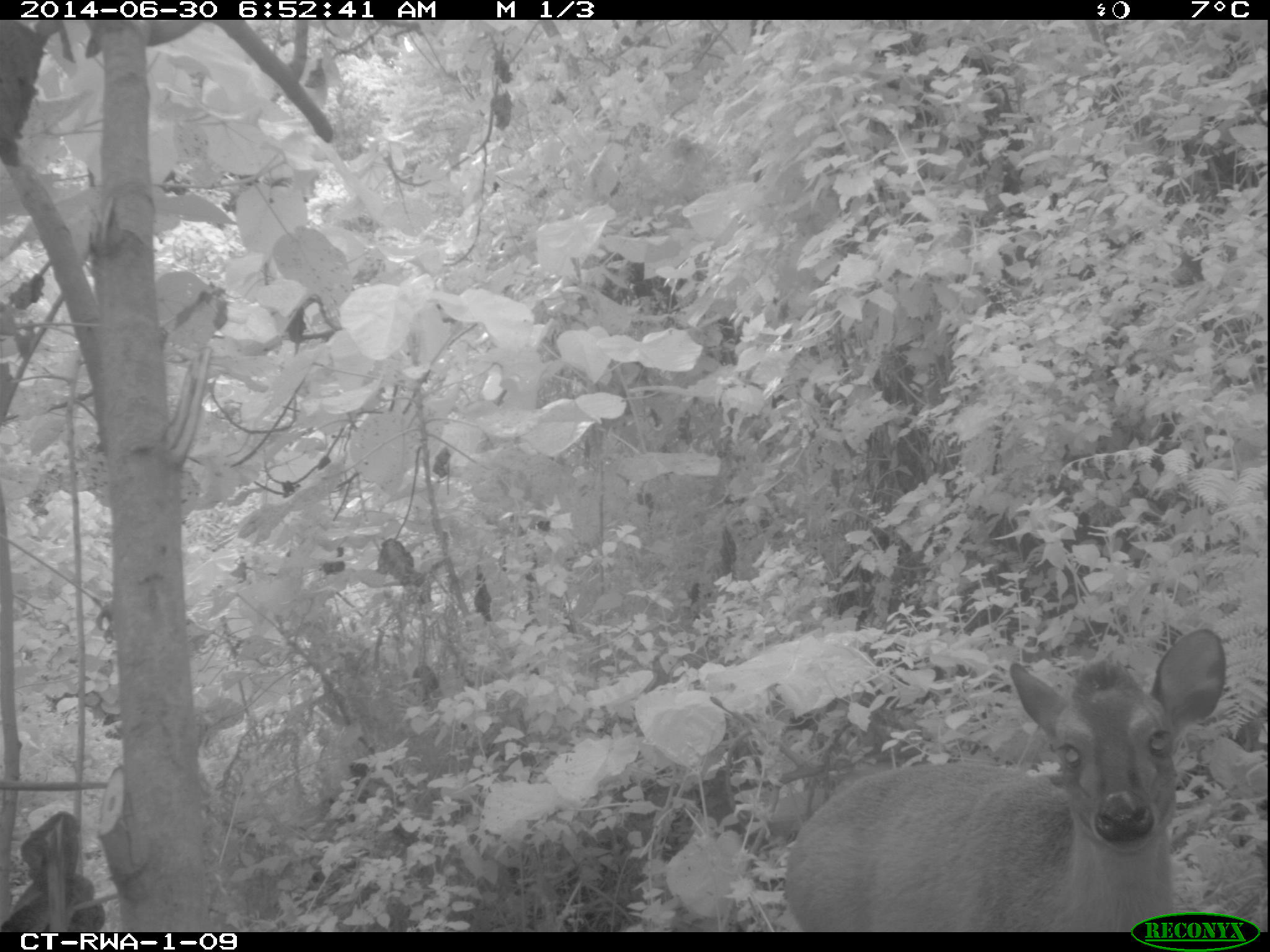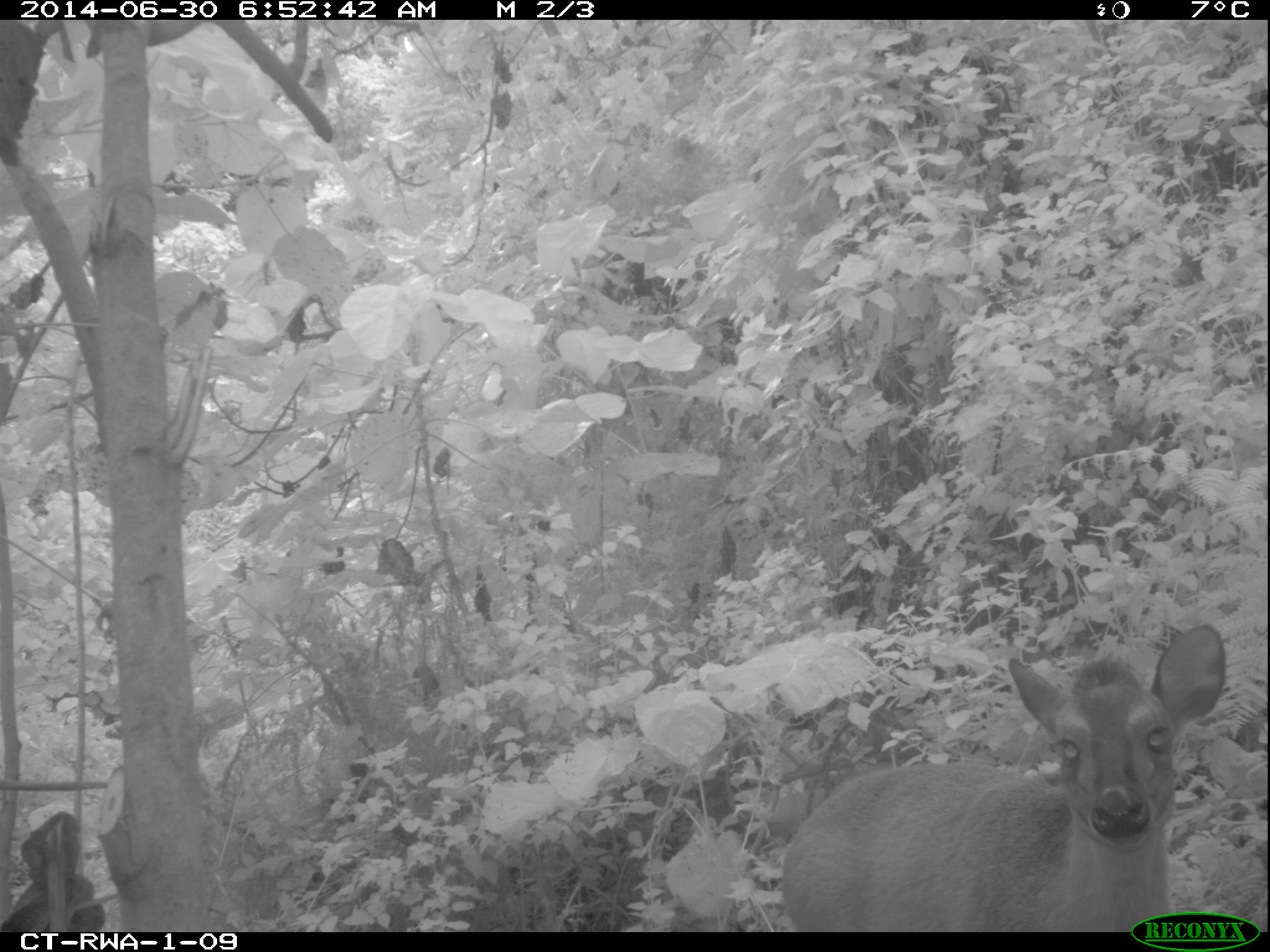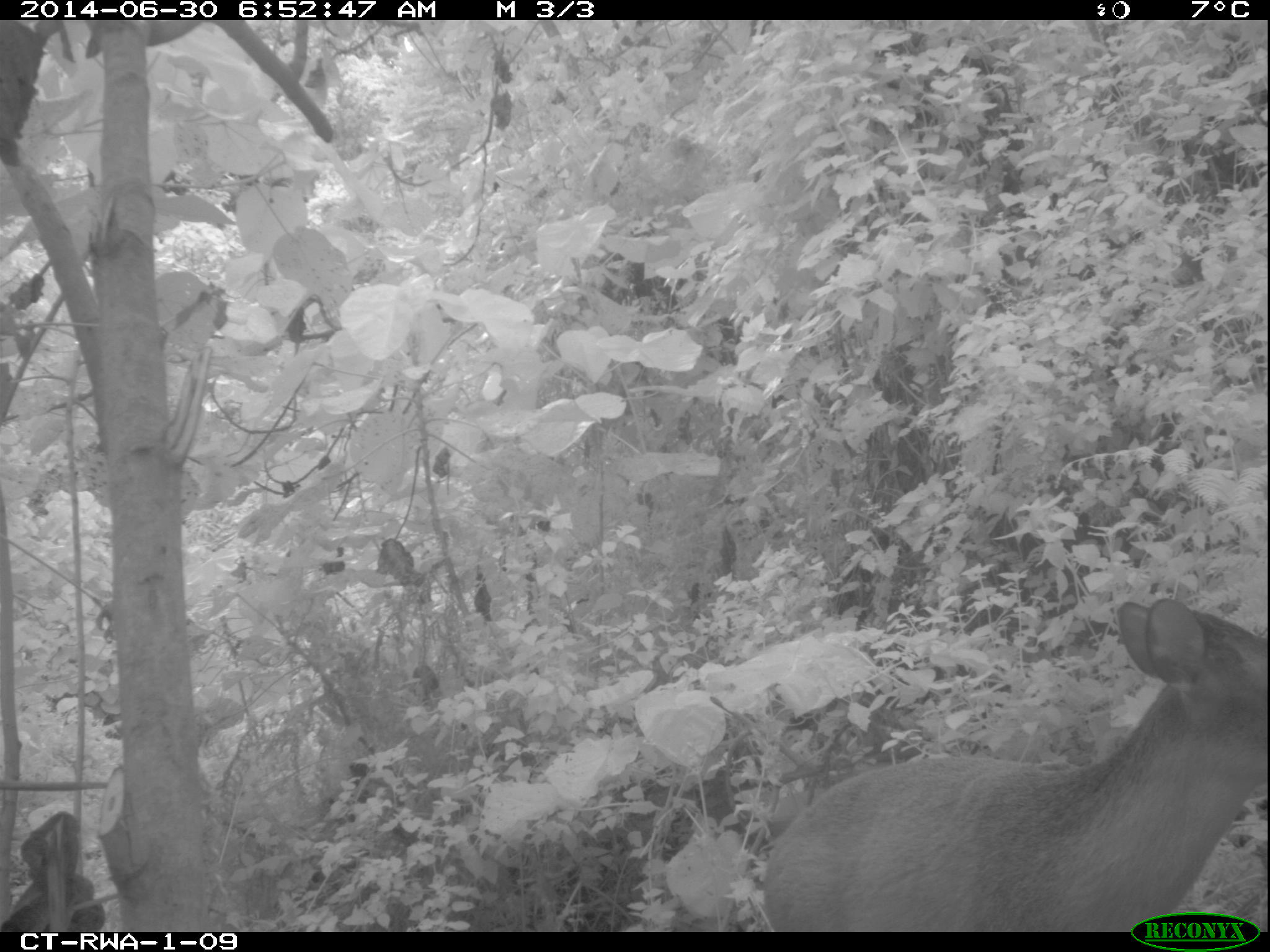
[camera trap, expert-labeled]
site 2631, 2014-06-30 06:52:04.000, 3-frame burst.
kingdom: Animalia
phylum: Chordata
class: Mammalia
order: Artiodactyla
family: Bovidae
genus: Cephalophus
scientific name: Cephalophus nigrifrons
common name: black-fronted duiker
Cephalophus nigrifrons (black-fronted duiker), count 1.